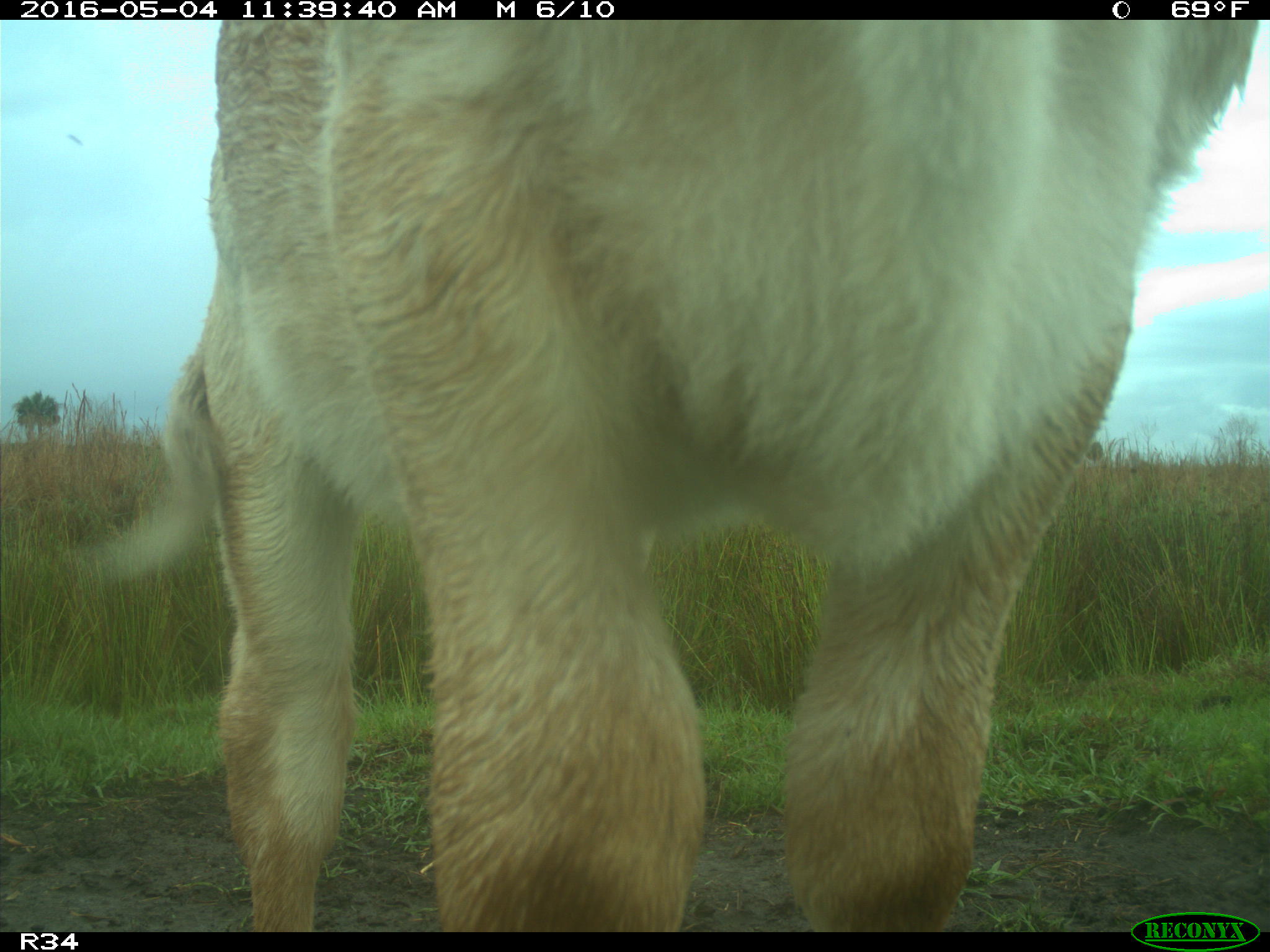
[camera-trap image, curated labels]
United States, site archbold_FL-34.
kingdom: Animalia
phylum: Chordata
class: Mammalia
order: Artiodactyla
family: Bovidae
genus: Bos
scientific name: Bos taurus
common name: domestic cow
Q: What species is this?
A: Bos taurus (domestic cow).